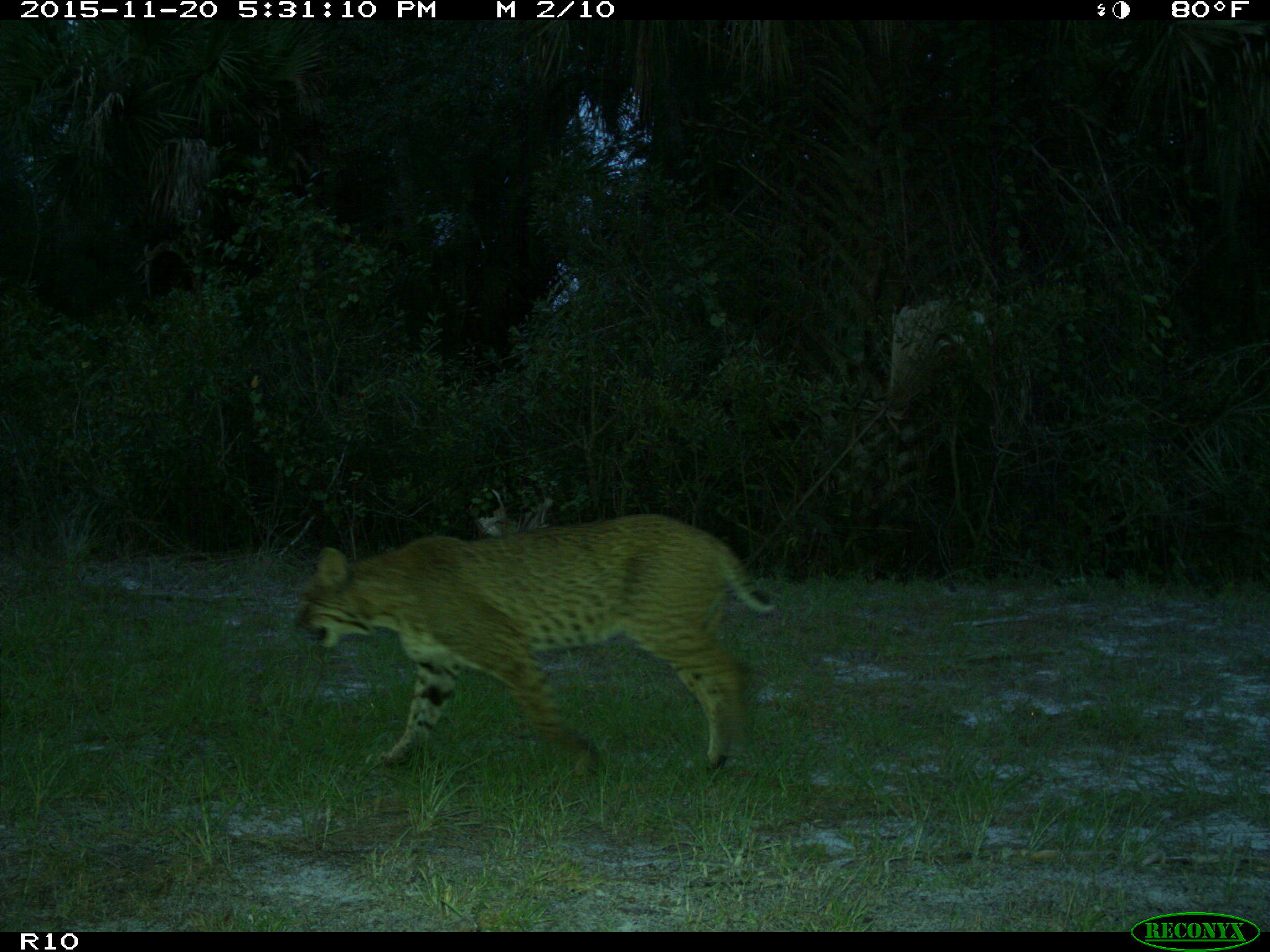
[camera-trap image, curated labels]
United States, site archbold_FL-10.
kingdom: Animalia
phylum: Chordata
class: Mammalia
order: Carnivora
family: Felidae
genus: Lynx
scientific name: Lynx rufus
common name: bobcat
Lynx rufus (bobcat).